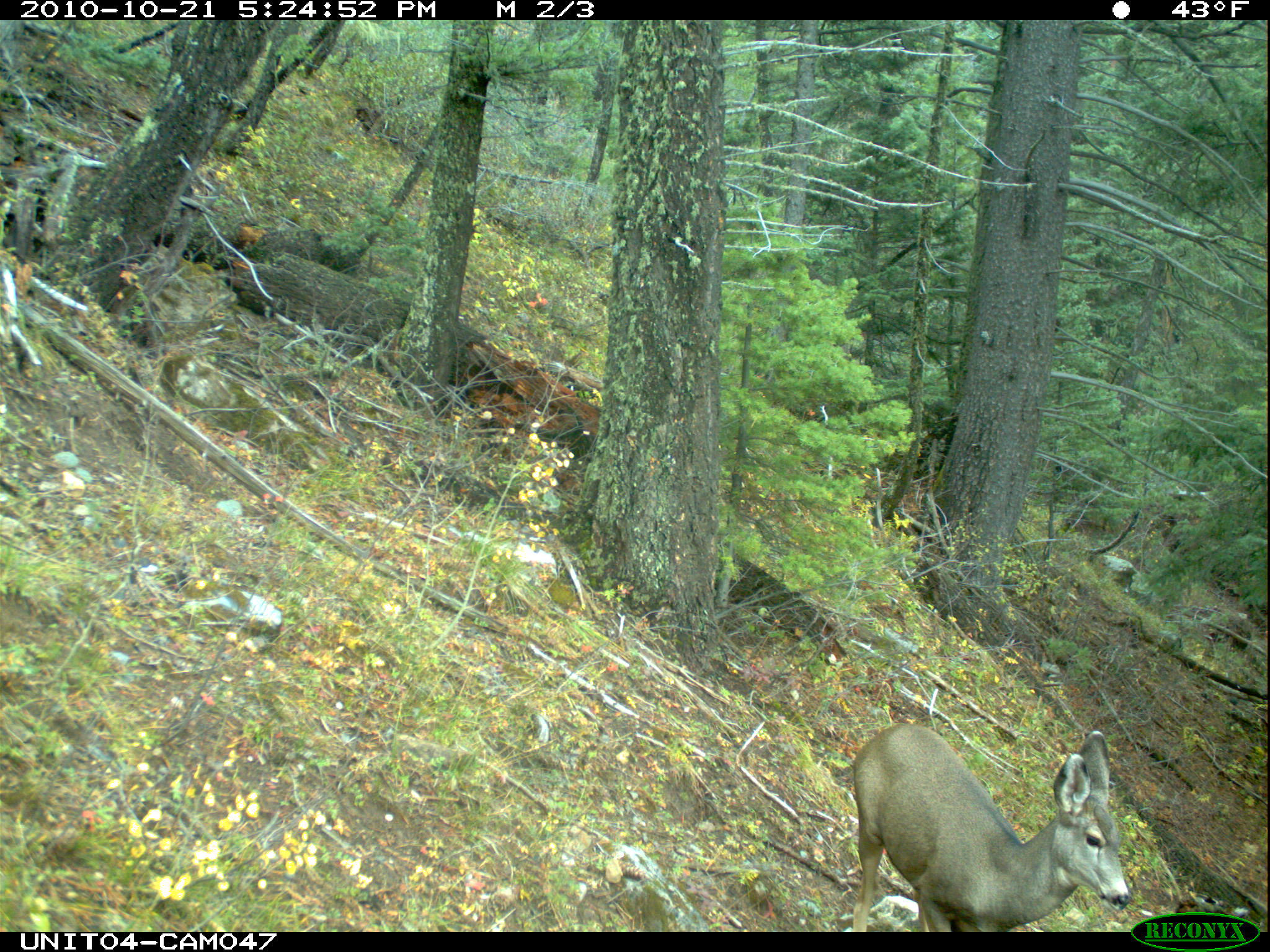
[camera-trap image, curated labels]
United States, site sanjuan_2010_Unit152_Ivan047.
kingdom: Animalia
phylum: Chordata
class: Mammalia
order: Artiodactyla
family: Cervidae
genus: Odocoileus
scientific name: Odocoileus hemionus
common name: mule deer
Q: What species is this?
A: Odocoileus hemionus (mule deer).